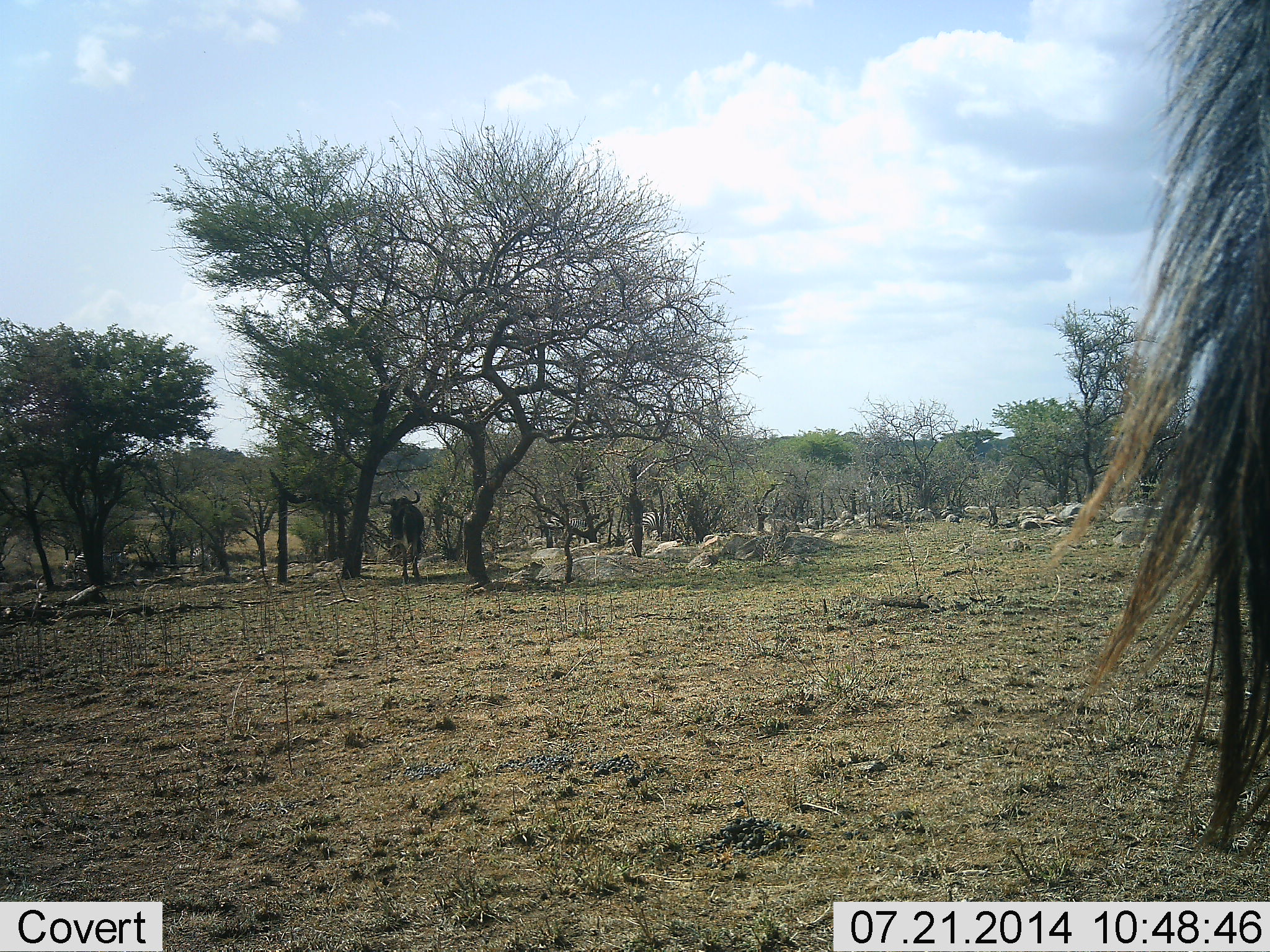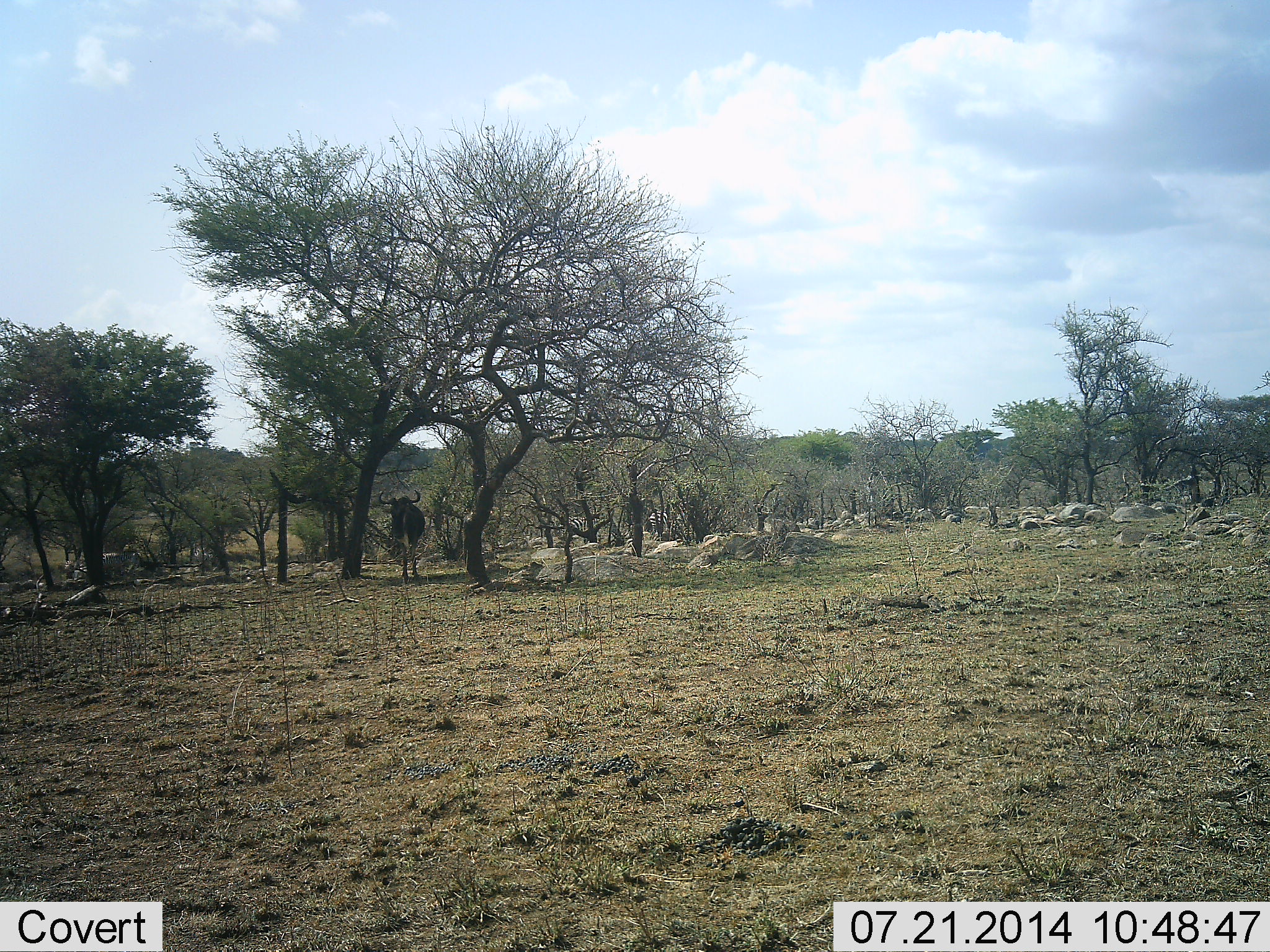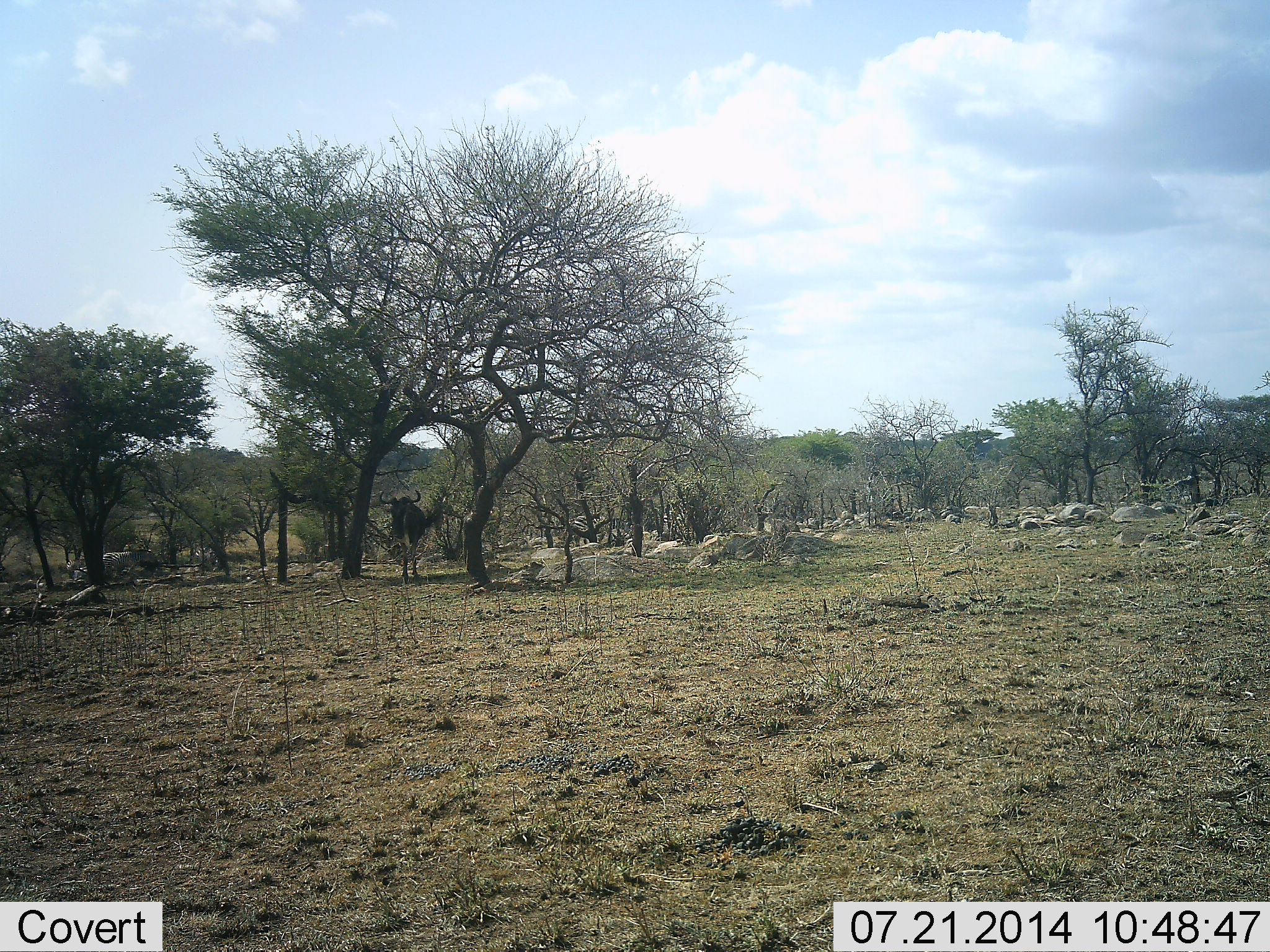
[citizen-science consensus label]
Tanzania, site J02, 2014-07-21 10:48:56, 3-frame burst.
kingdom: Animalia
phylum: Chordata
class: Mammalia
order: Artiodactyla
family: Bovidae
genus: Connochaetes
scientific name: Connochaetes taurinus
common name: blue wildebeest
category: wildebeest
Wildebeest (blue wildebeest) (Connochaetes taurinus), count 2. Behavior (volunteer vote fractions): standing 100%, resting 0%, moving 40%, interacting 0%. Young present (vote fraction): 0%. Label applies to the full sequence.